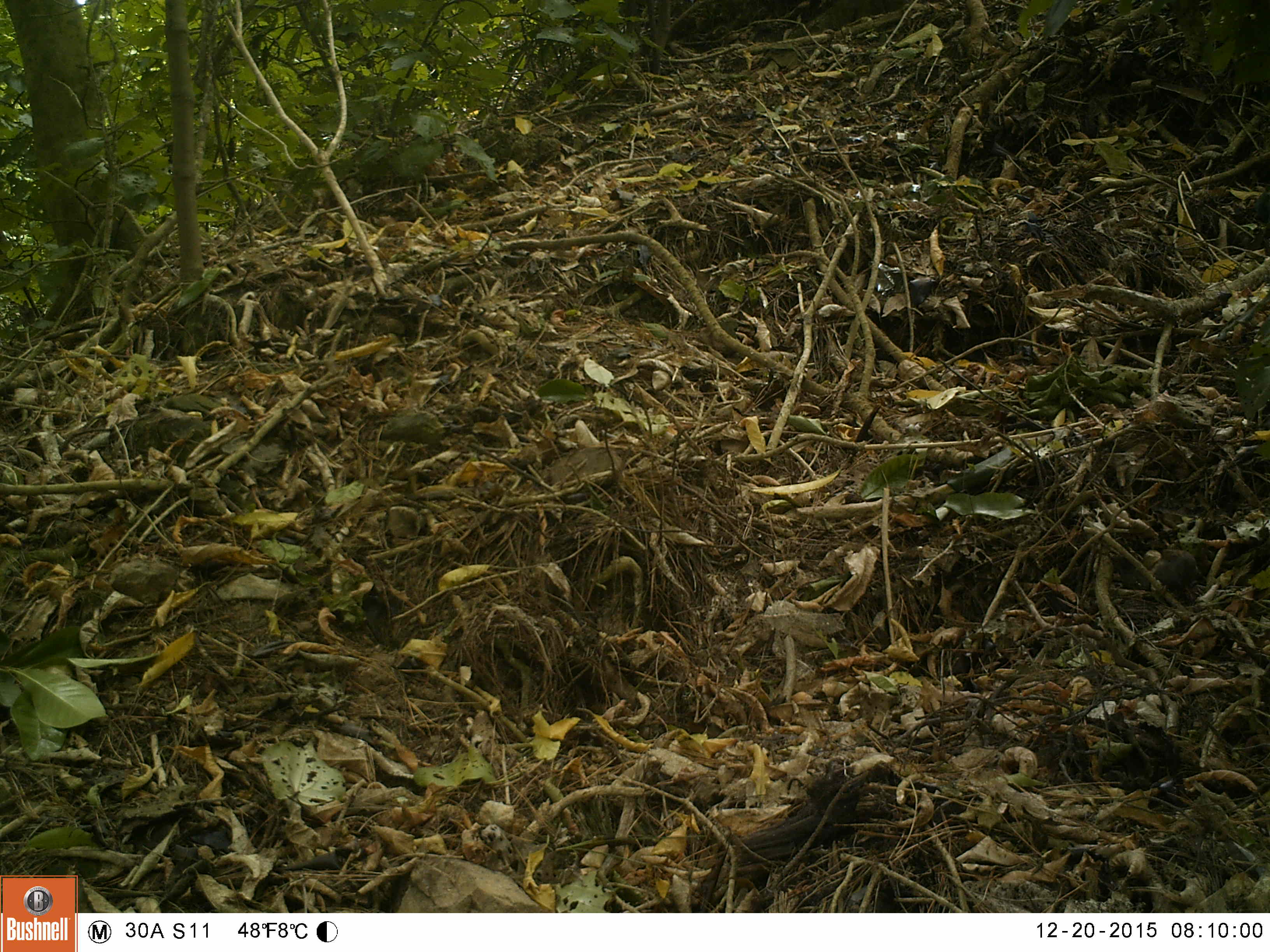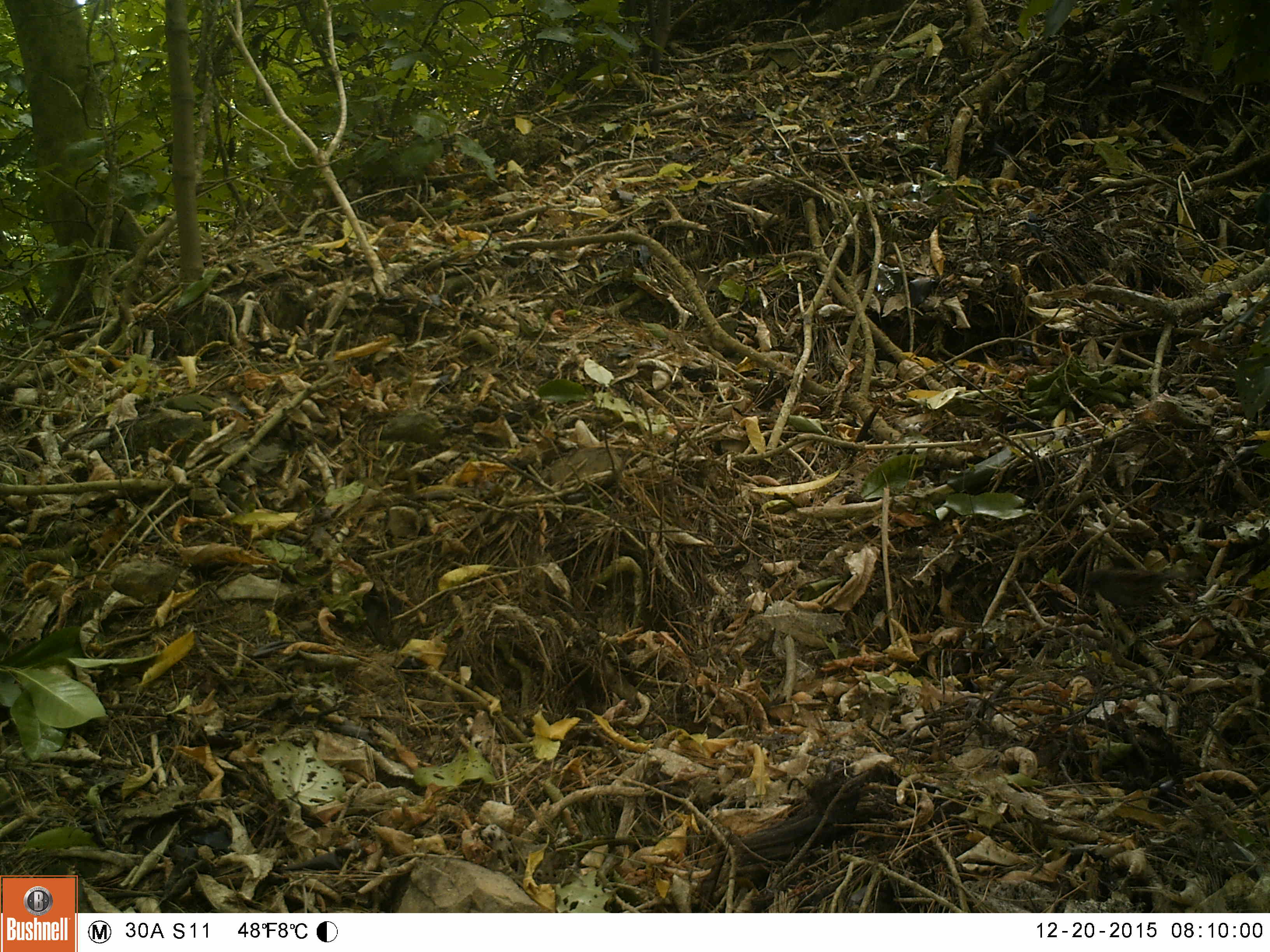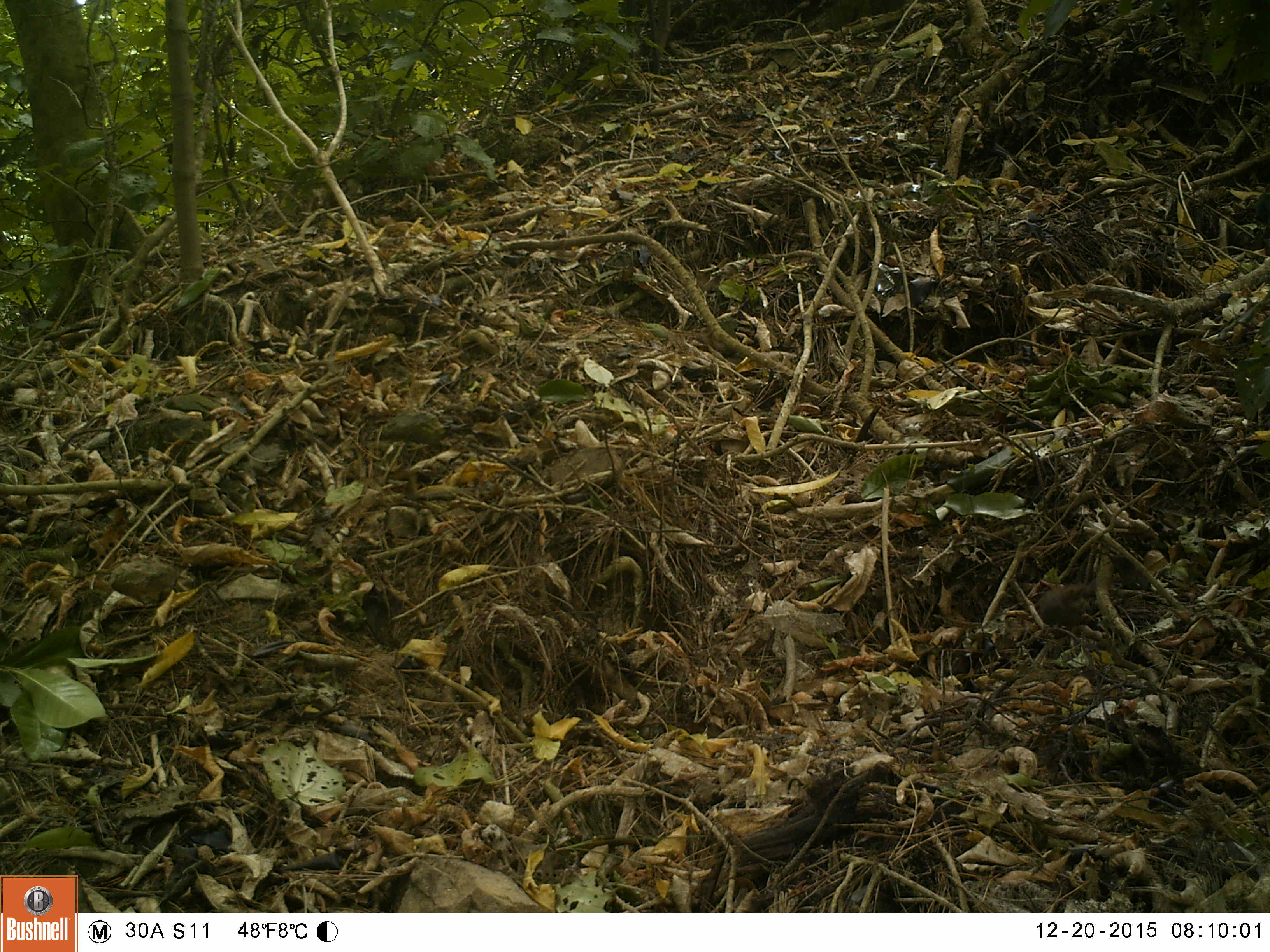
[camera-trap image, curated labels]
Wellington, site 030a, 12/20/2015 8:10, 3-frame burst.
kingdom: Animalia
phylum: Chordata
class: Aves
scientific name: Aves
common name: bird